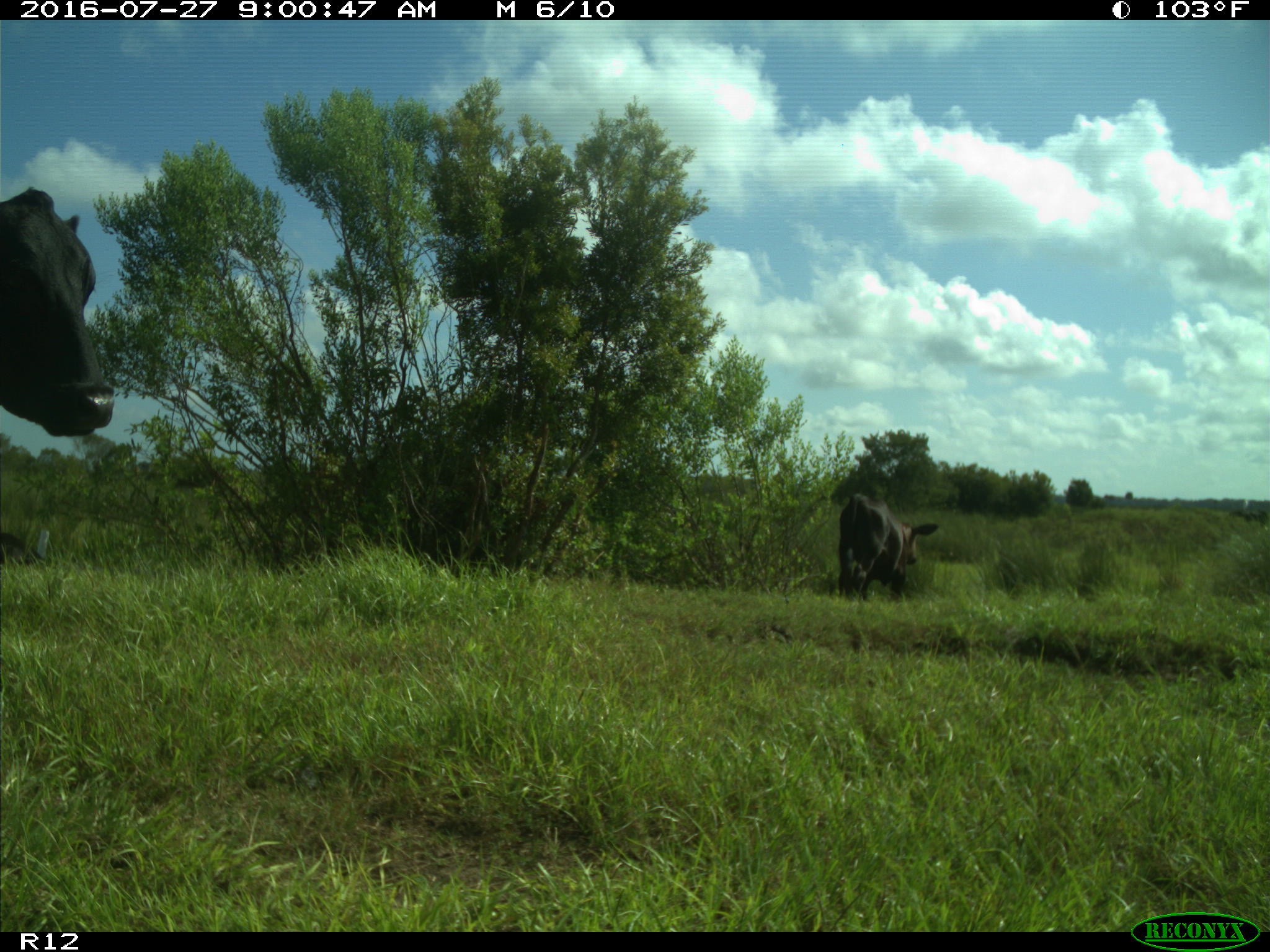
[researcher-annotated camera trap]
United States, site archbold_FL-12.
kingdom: Animalia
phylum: Chordata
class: Mammalia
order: Artiodactyla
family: Bovidae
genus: Bos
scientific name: Bos taurus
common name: domestic cow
Bos taurus (domestic cow).